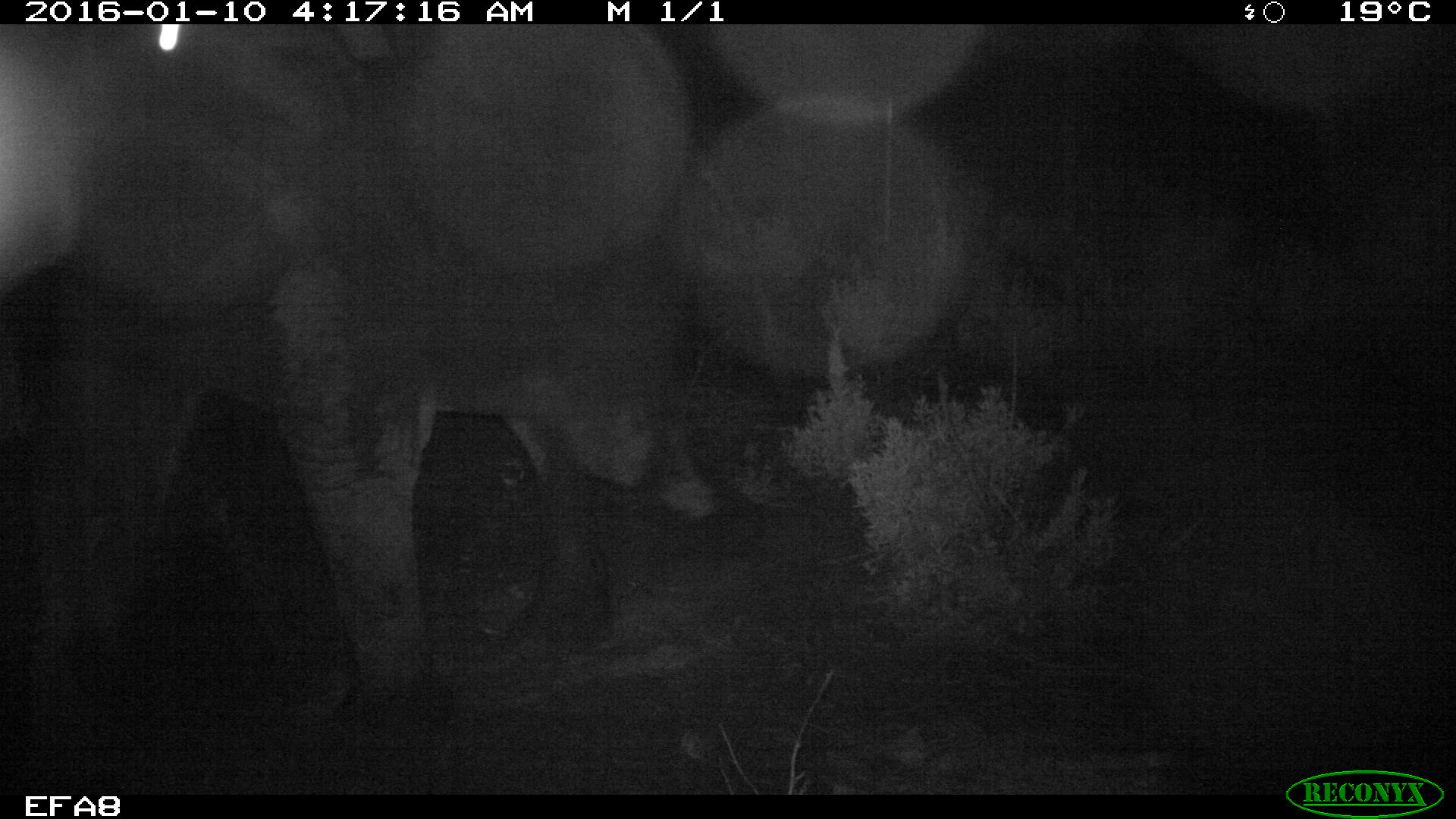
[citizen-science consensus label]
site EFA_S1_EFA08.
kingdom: Animalia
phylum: Chordata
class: Mammalia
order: Proboscidea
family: Elephantidae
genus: Loxodonta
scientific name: Loxodonta africana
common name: african bush elephant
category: elephant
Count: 1.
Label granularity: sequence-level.